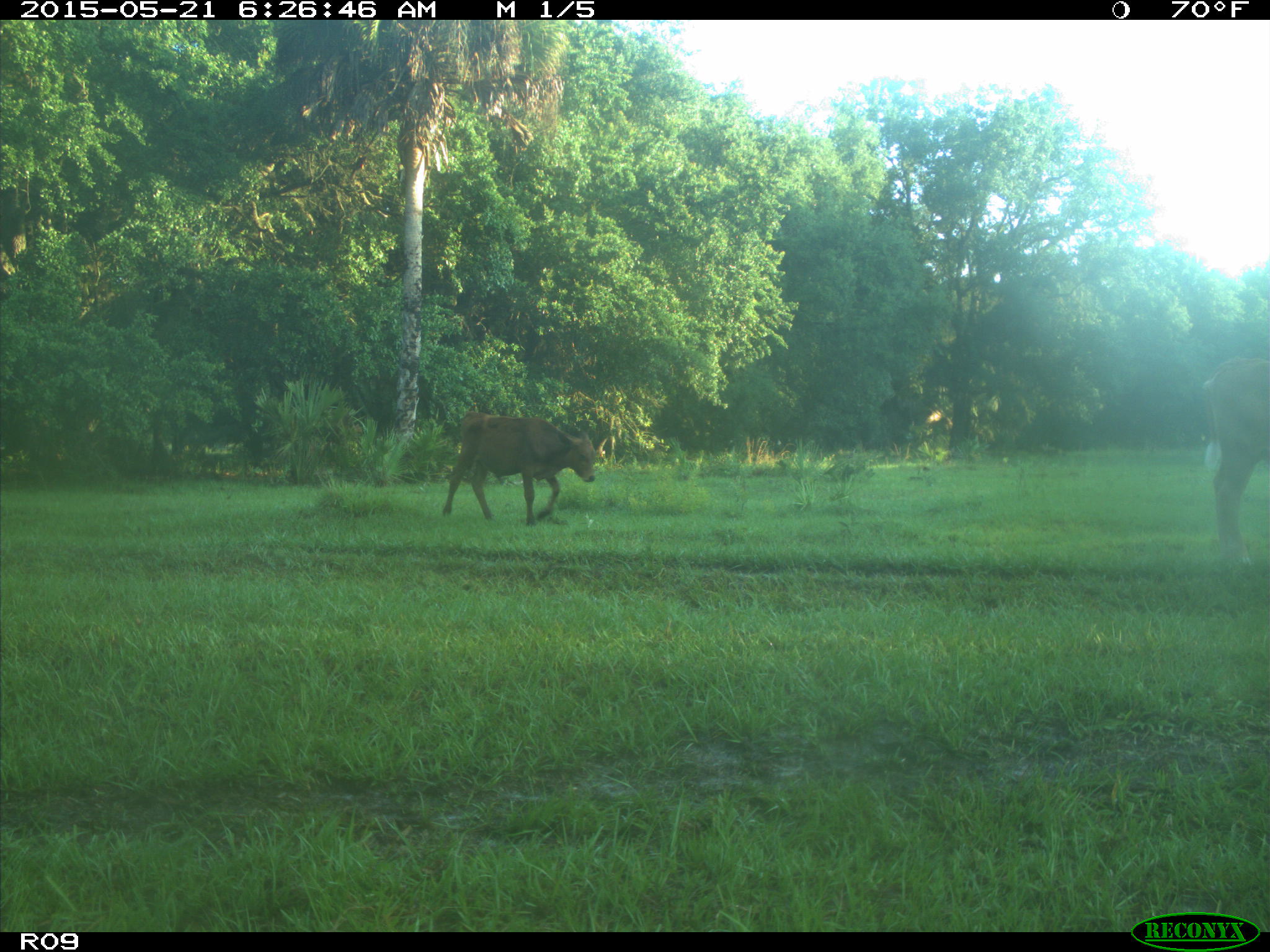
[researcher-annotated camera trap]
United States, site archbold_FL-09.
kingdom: Animalia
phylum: Chordata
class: Mammalia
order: Artiodactyla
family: Bovidae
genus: Bos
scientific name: Bos taurus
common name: domestic cow